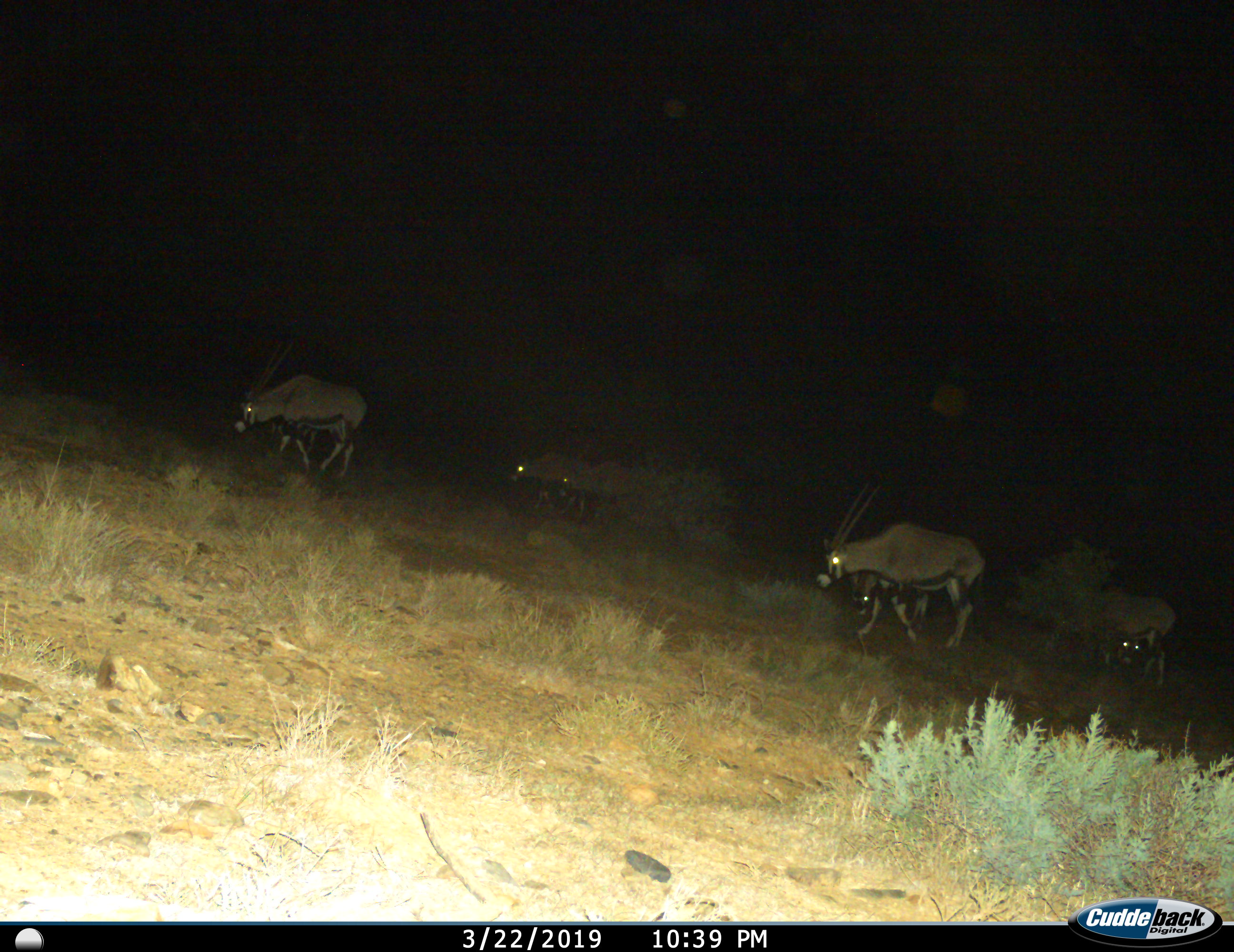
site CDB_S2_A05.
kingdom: Animalia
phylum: Chordata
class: Mammalia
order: Artiodactyla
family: Bovidae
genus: Oryx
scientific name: Oryx gazella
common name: gemsbok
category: oryx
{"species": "oryx (gemsbok) (Oryx gazella)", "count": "7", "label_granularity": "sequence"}